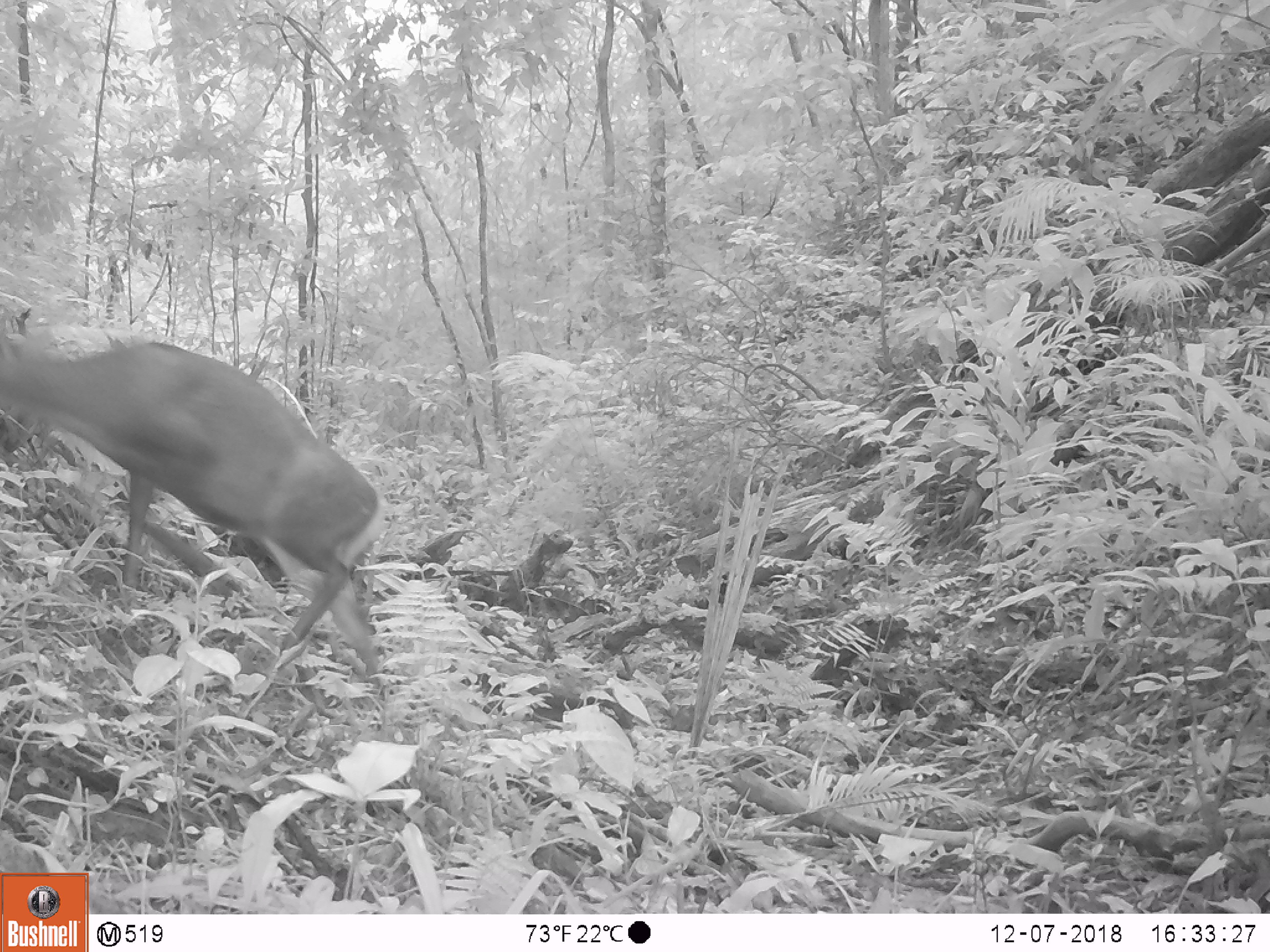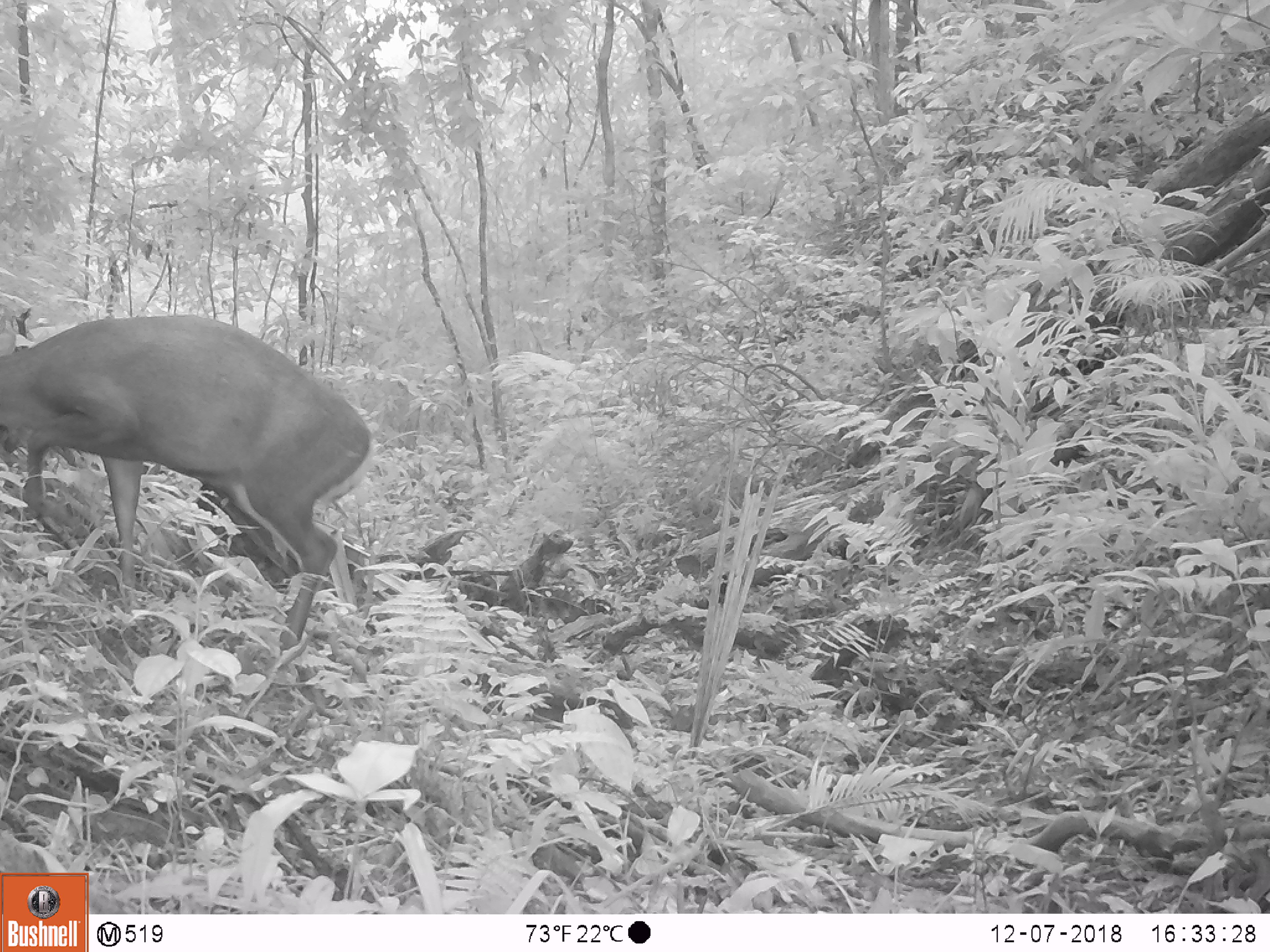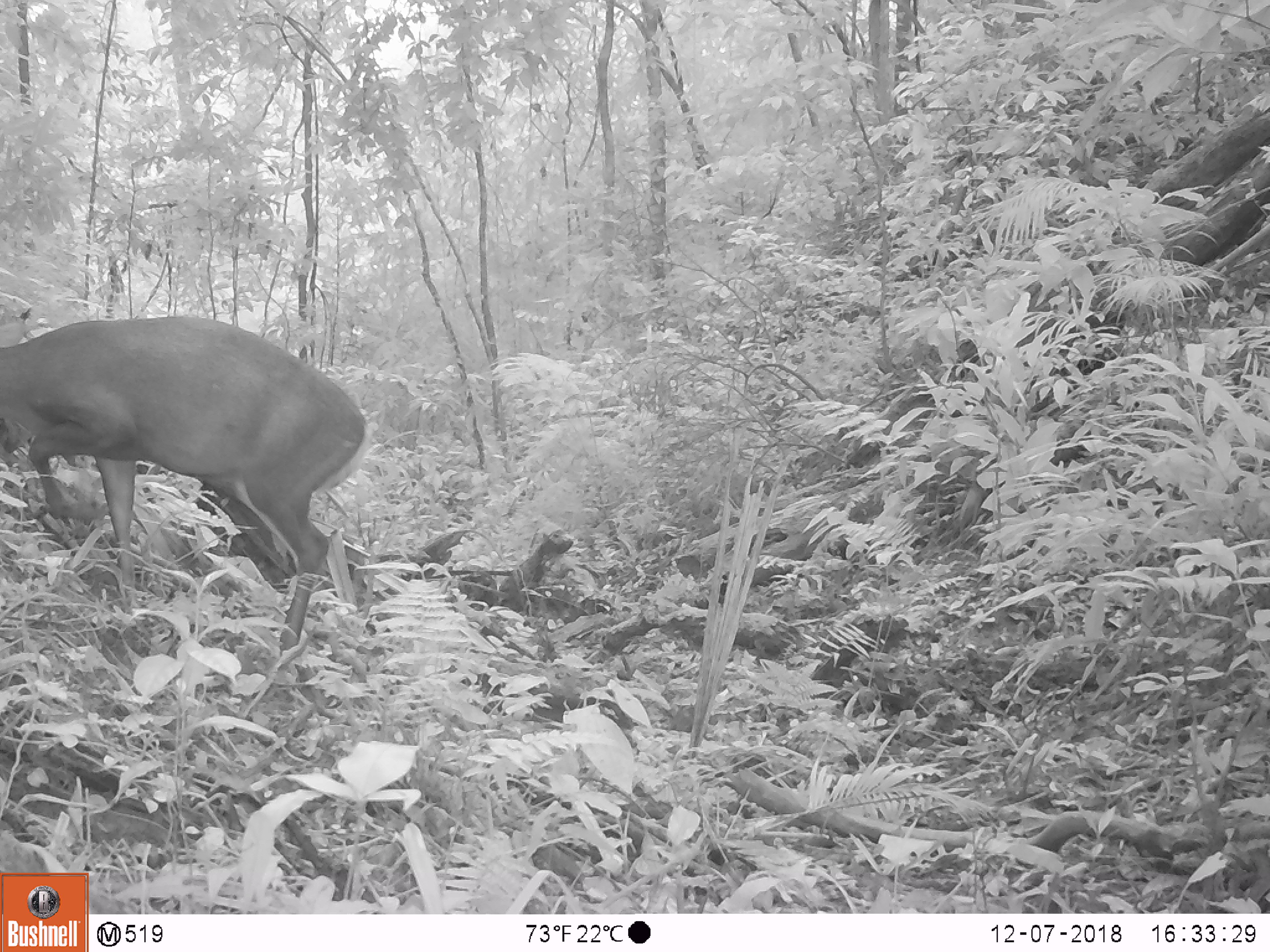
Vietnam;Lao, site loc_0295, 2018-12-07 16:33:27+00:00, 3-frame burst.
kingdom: Animalia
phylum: Chordata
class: Mammalia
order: Artiodactyla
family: Cervidae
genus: Muntiacus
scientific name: Muntiacus rooseveltorum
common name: roosevelt's muntjac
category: roosevelts muntjac group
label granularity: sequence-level